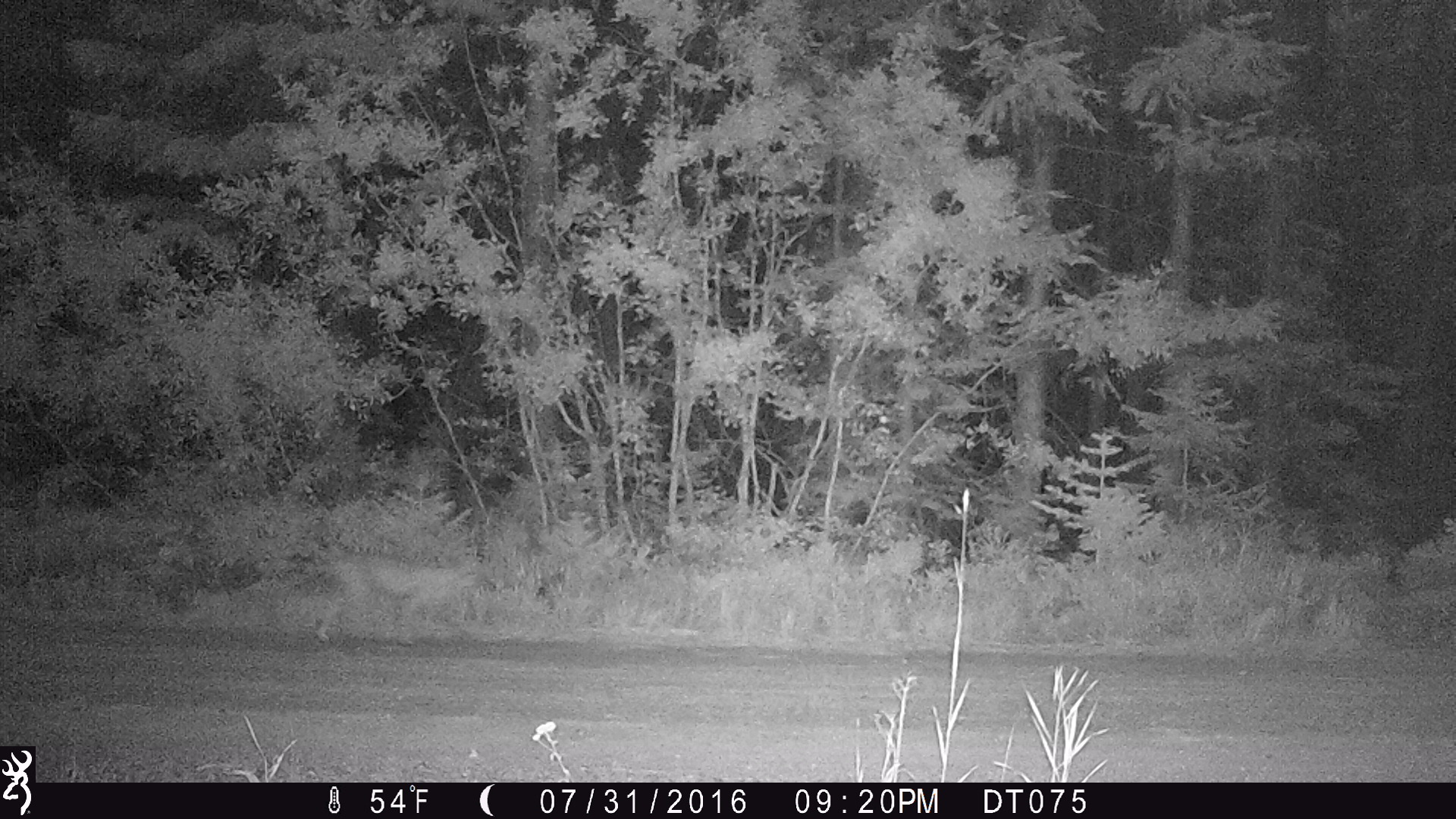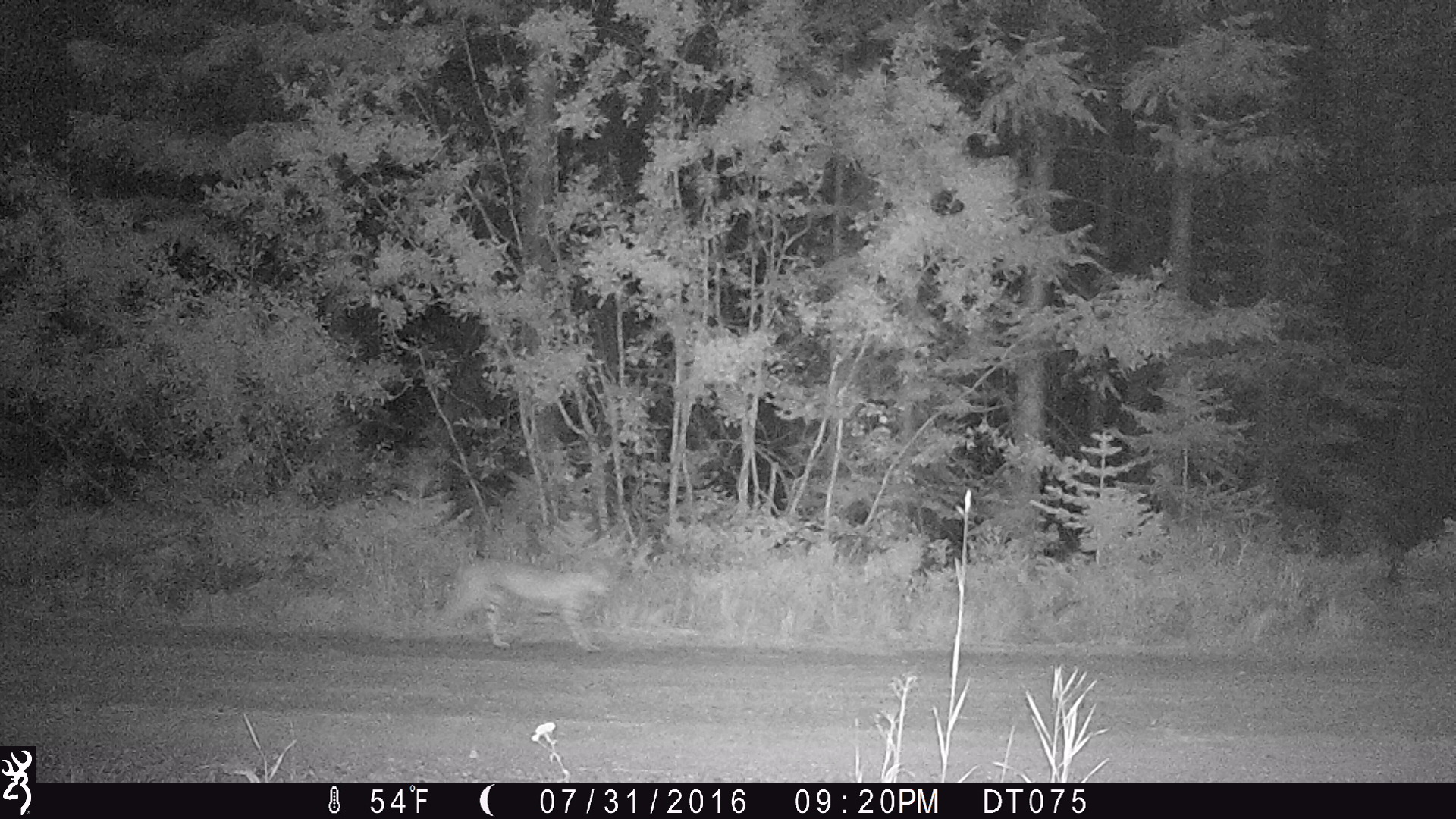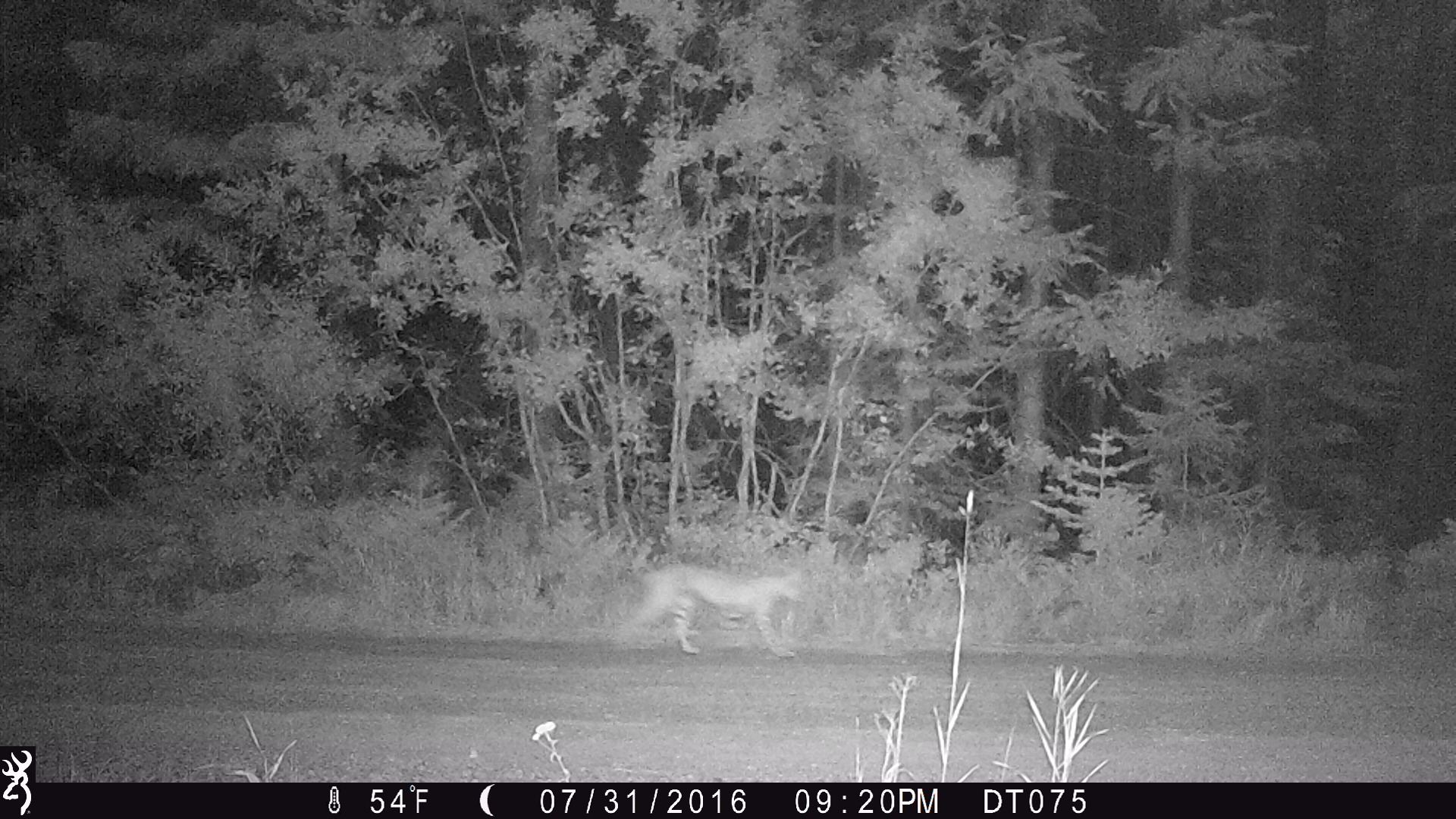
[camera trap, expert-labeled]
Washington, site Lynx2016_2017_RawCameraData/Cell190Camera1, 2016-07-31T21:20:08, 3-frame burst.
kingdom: Animalia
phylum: Chordata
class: Mammalia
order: Carnivora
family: Felidae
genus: Lynx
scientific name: Lynx rufus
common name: bobcat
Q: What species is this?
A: Lynx rufus (bobcat).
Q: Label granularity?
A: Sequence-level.